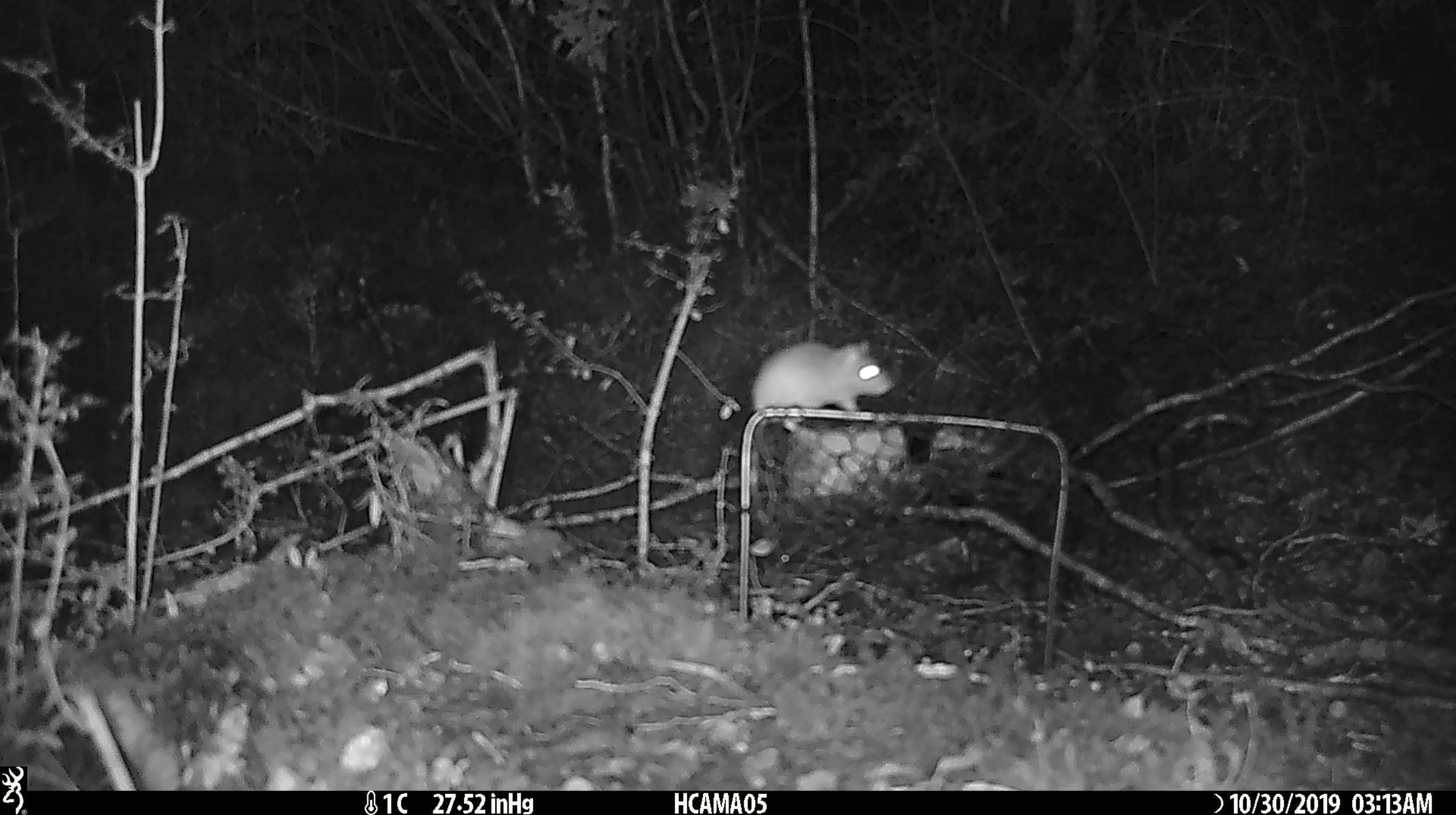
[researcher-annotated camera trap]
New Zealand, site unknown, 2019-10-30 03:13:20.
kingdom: Animalia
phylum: Chordata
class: Mammalia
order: Rodentia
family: Muridae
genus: Mus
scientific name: Mus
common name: mouse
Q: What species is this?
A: Mouse (Mus).